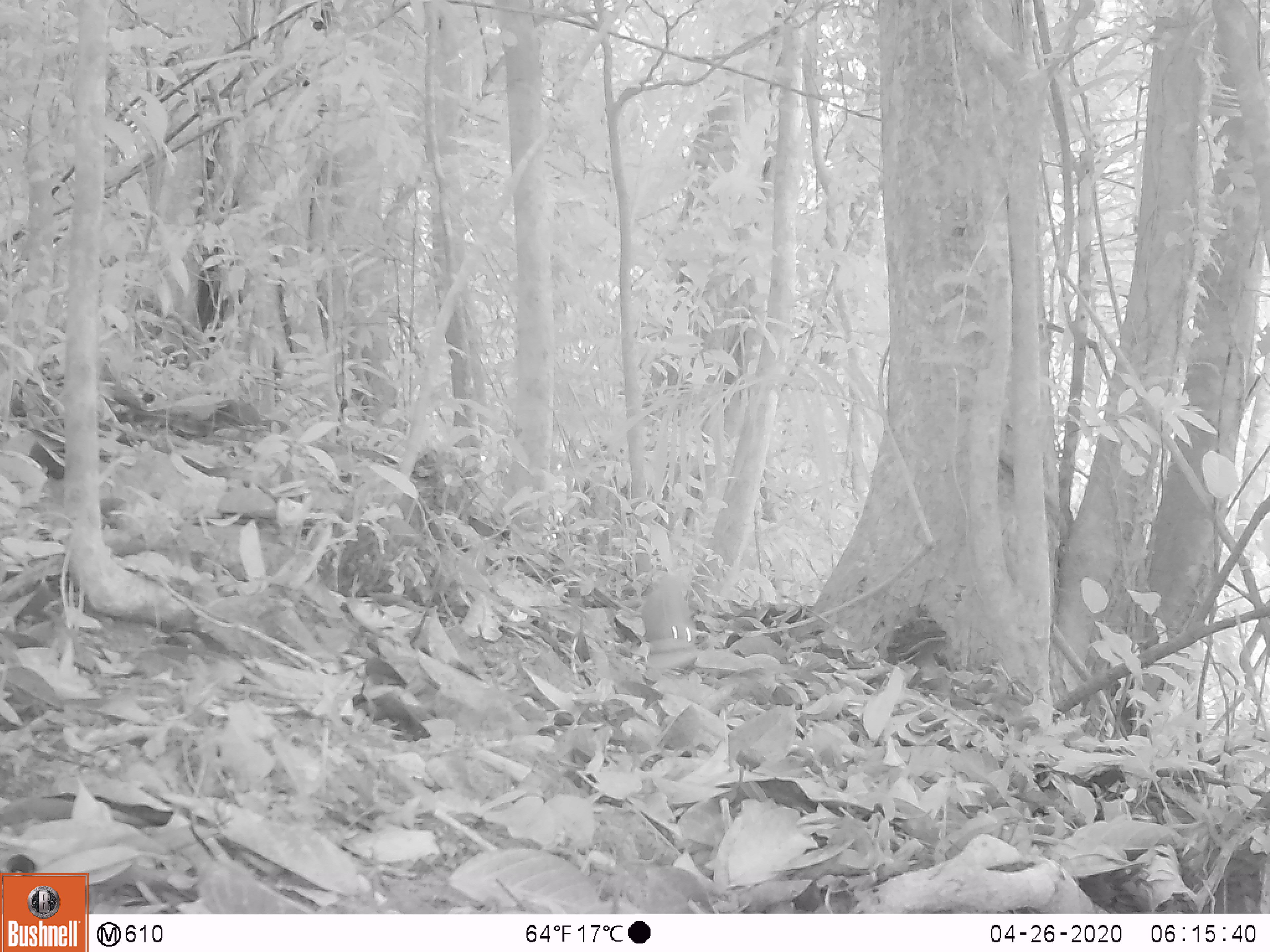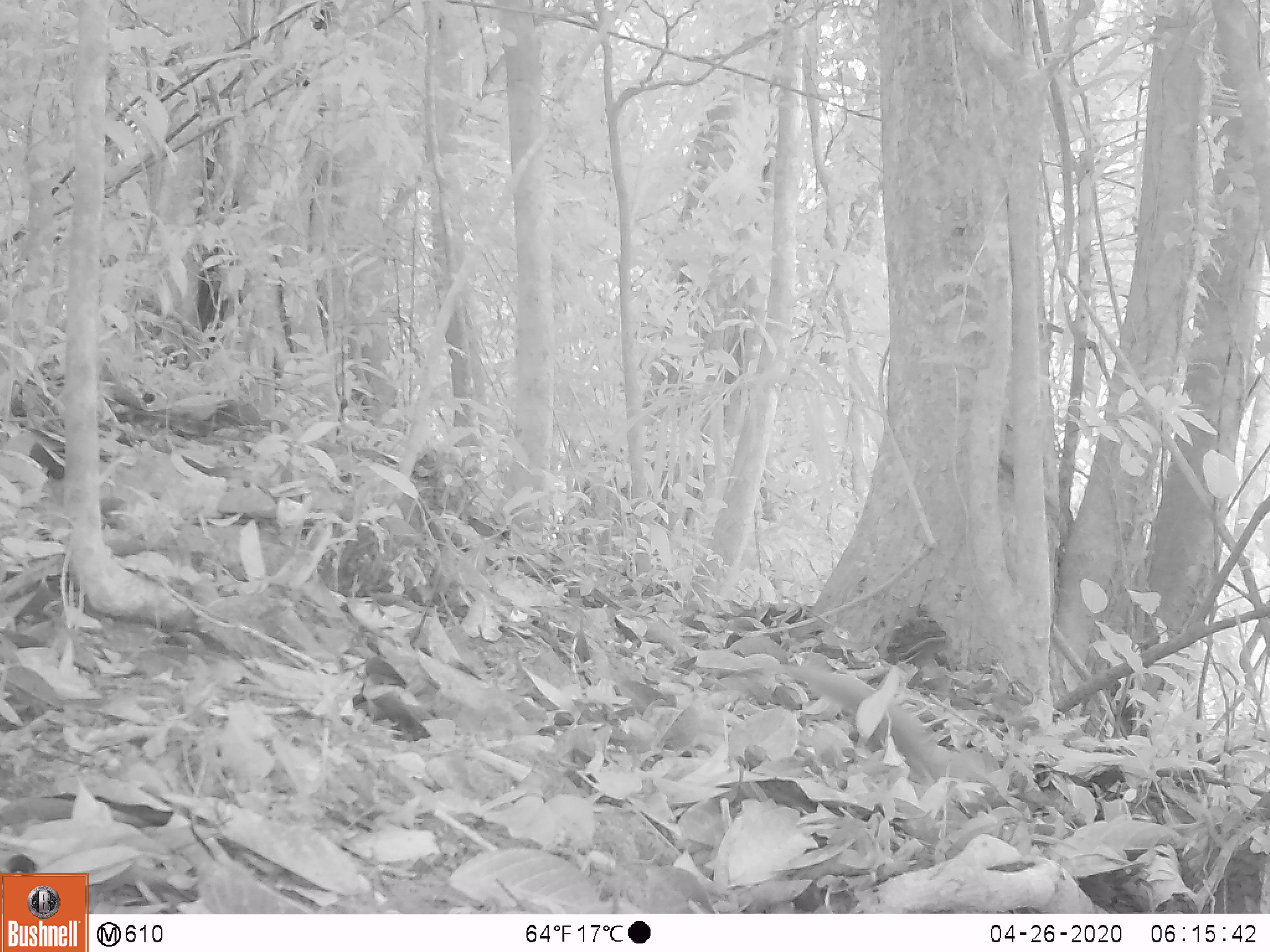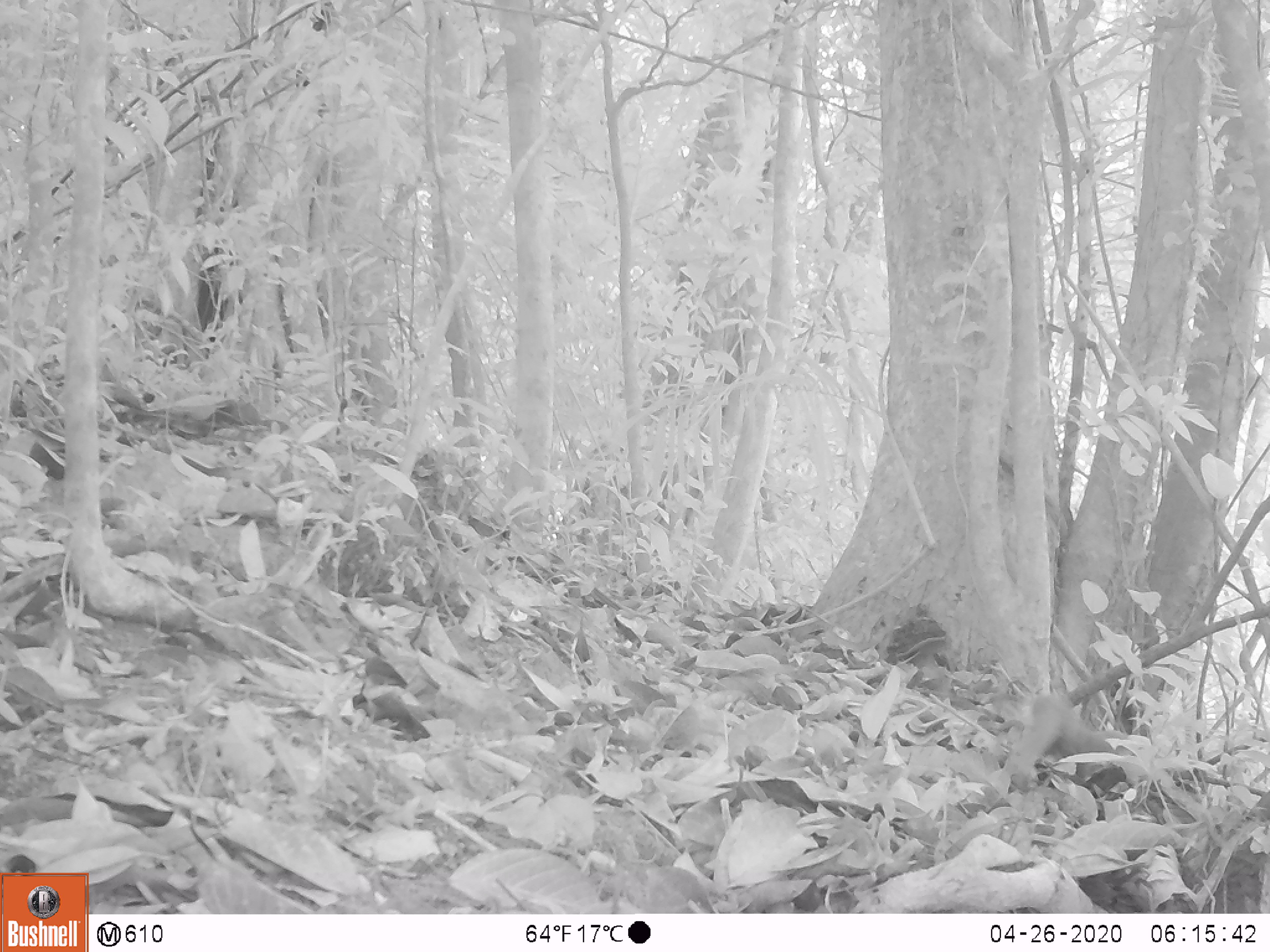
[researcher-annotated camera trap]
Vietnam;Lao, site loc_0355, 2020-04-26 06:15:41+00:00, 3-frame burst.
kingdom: Animalia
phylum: Chordata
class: Mammalia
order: Rodentia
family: Sciuridae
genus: Sciurus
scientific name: Sciurus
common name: squirrel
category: unidentified squirrel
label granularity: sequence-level